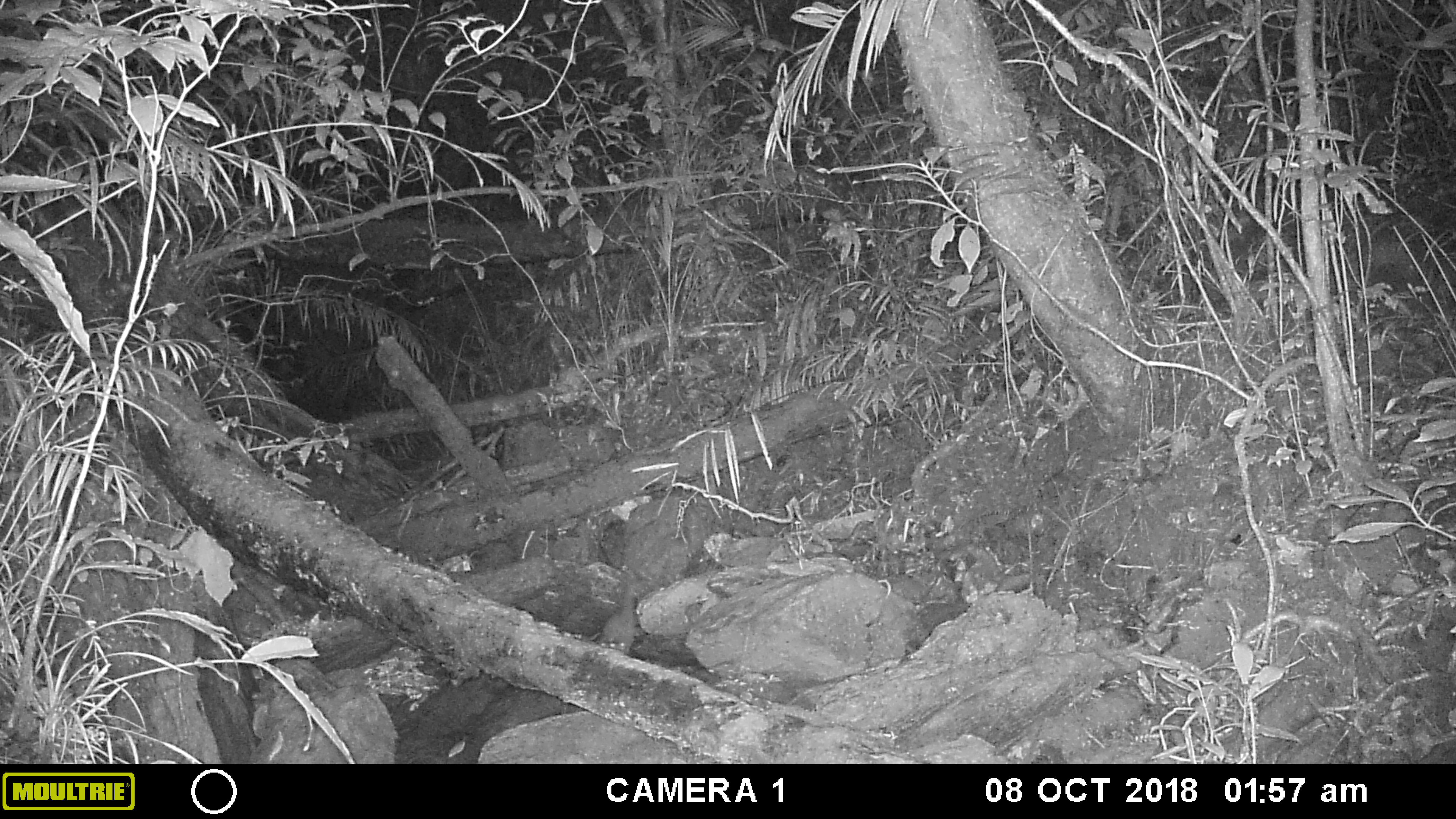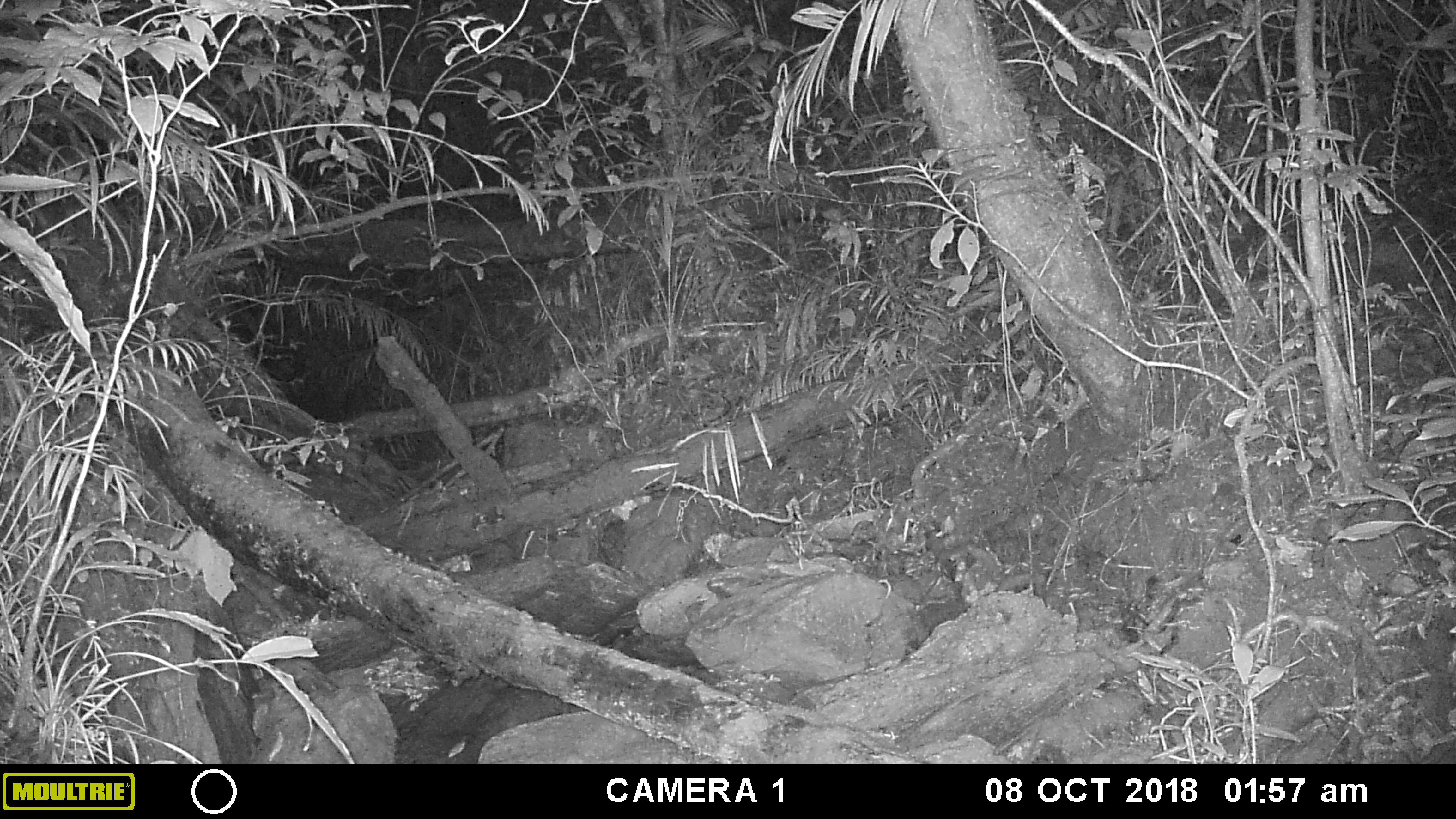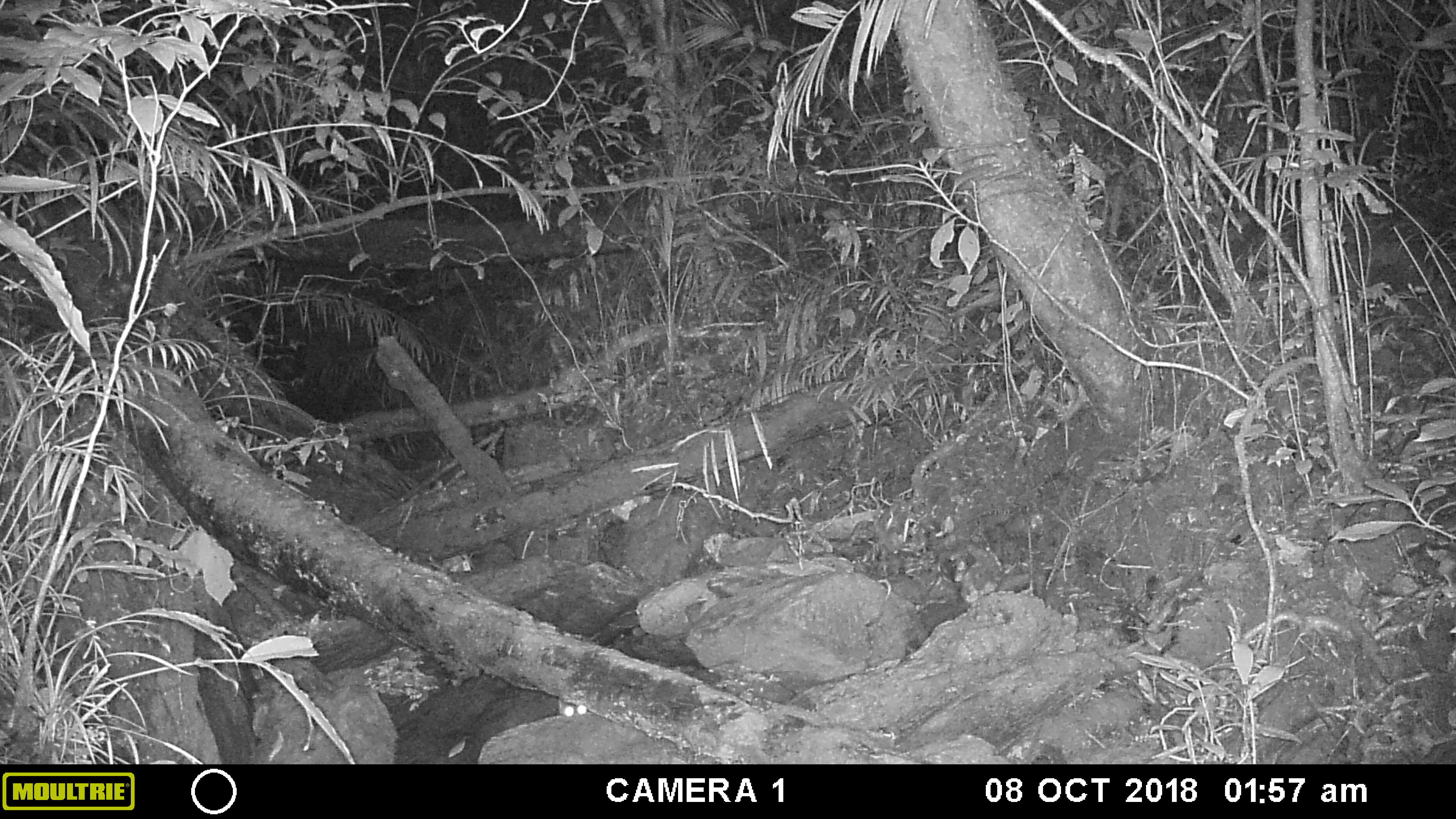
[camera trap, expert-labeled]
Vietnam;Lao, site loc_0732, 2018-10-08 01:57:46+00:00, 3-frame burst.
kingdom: Animalia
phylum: Chordata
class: Mammalia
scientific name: Mammalia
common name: mammal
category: unidentified small mammal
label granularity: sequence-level